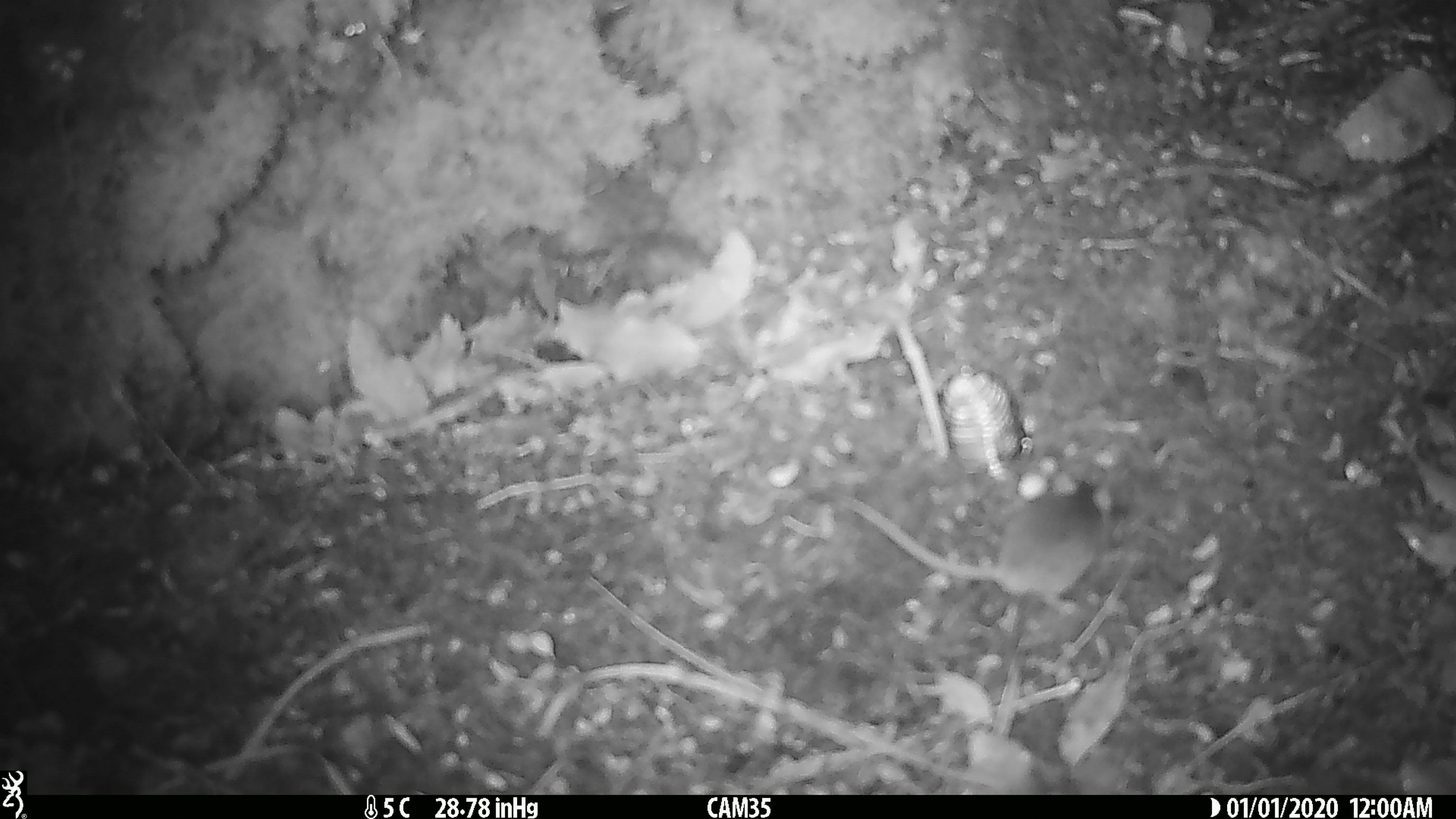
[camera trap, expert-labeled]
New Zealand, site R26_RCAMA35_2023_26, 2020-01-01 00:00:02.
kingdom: Animalia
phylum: Chordata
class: Mammalia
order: Rodentia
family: Muridae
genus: Mus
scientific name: Mus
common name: mouse